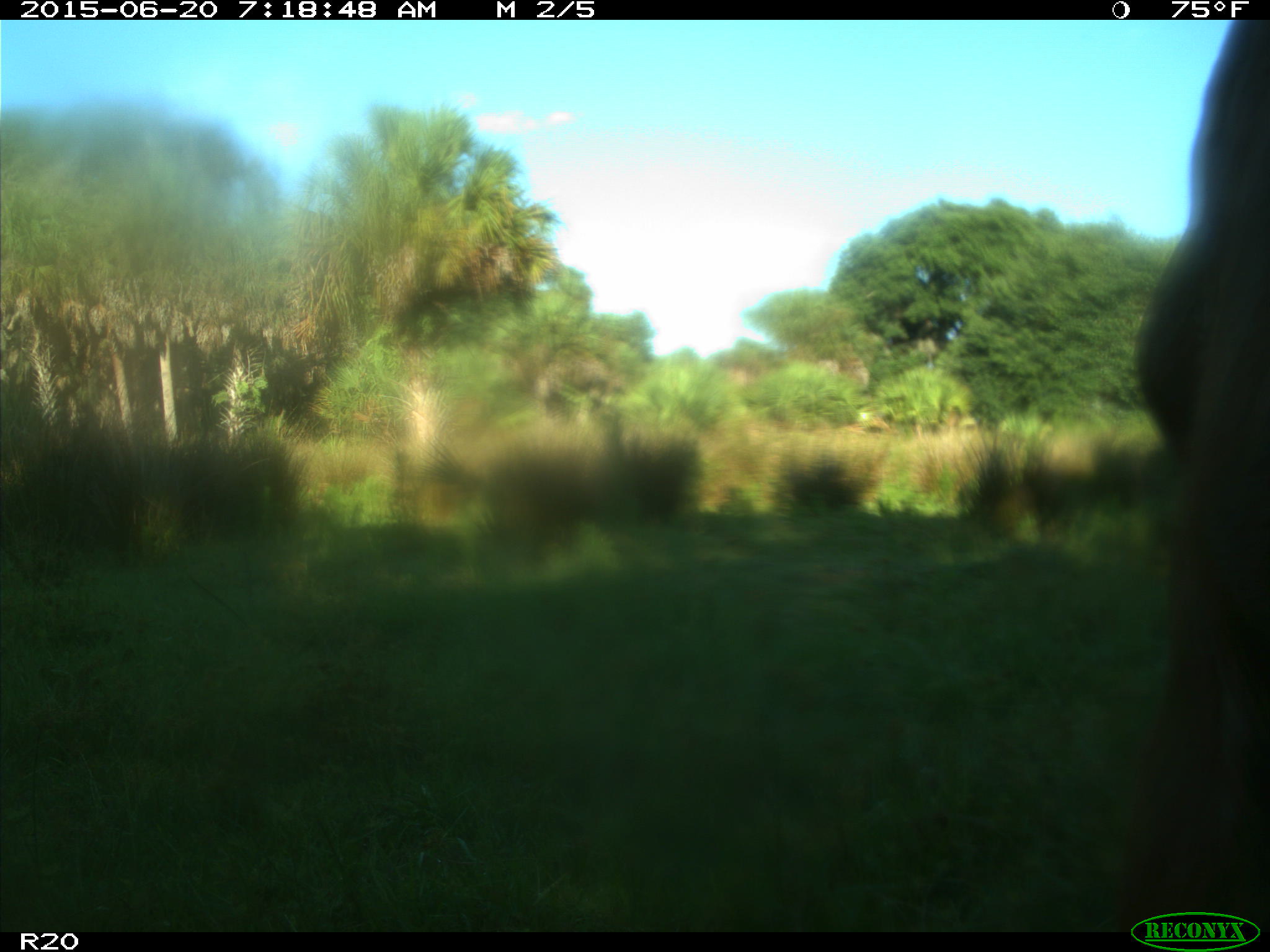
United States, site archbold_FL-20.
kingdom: Animalia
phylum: Chordata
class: Mammalia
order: Artiodactyla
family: Bovidae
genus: Bos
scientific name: Bos taurus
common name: domestic cow